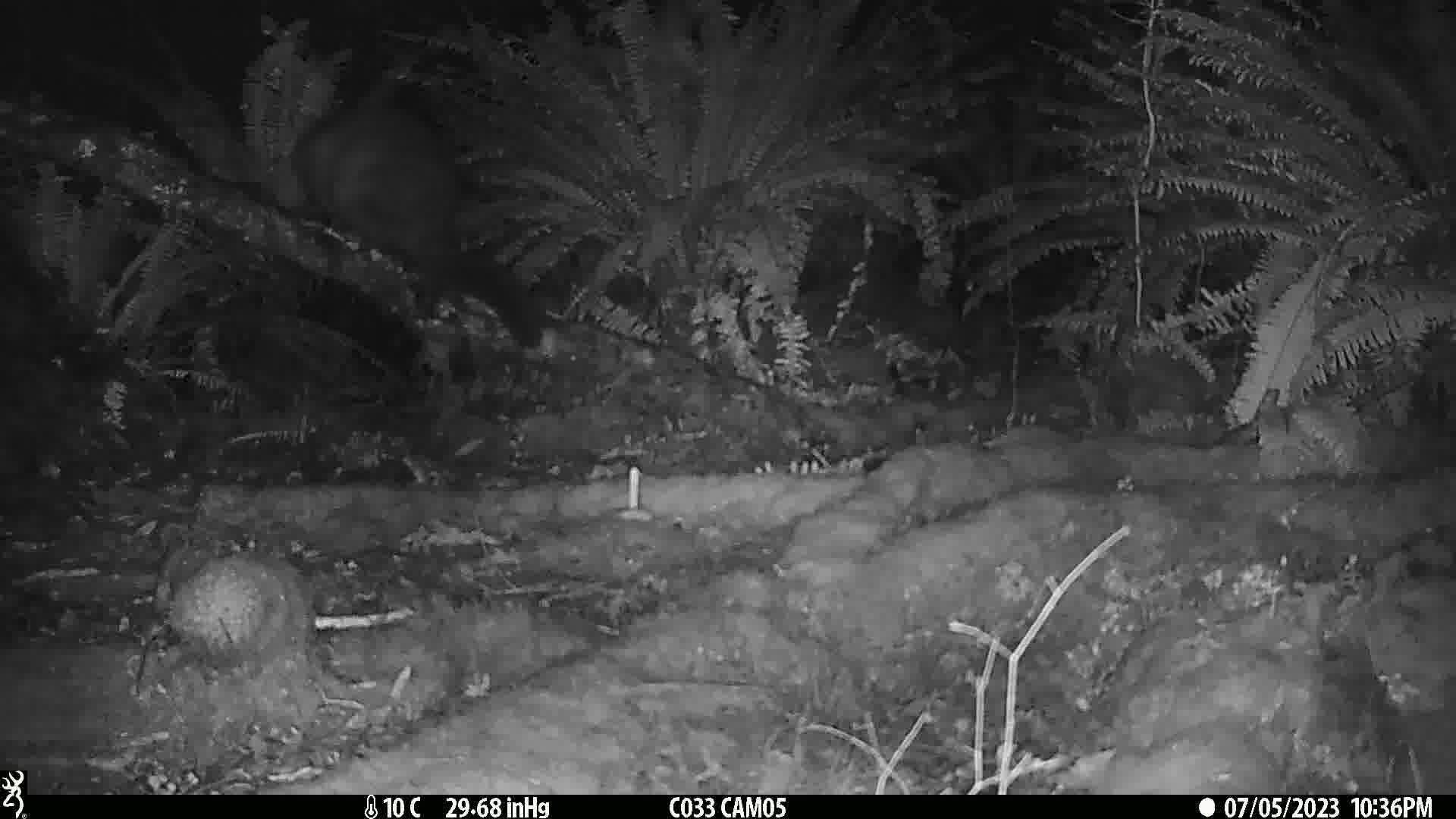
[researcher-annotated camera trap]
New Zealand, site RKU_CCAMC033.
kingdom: Animalia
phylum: Chordata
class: Mammalia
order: Diprotodontia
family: Phalangeridae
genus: Trichosurus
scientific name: Trichosurus vulpecula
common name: common brushtail possum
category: possum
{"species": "possum (common brushtail possum) (Trichosurus vulpecula)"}